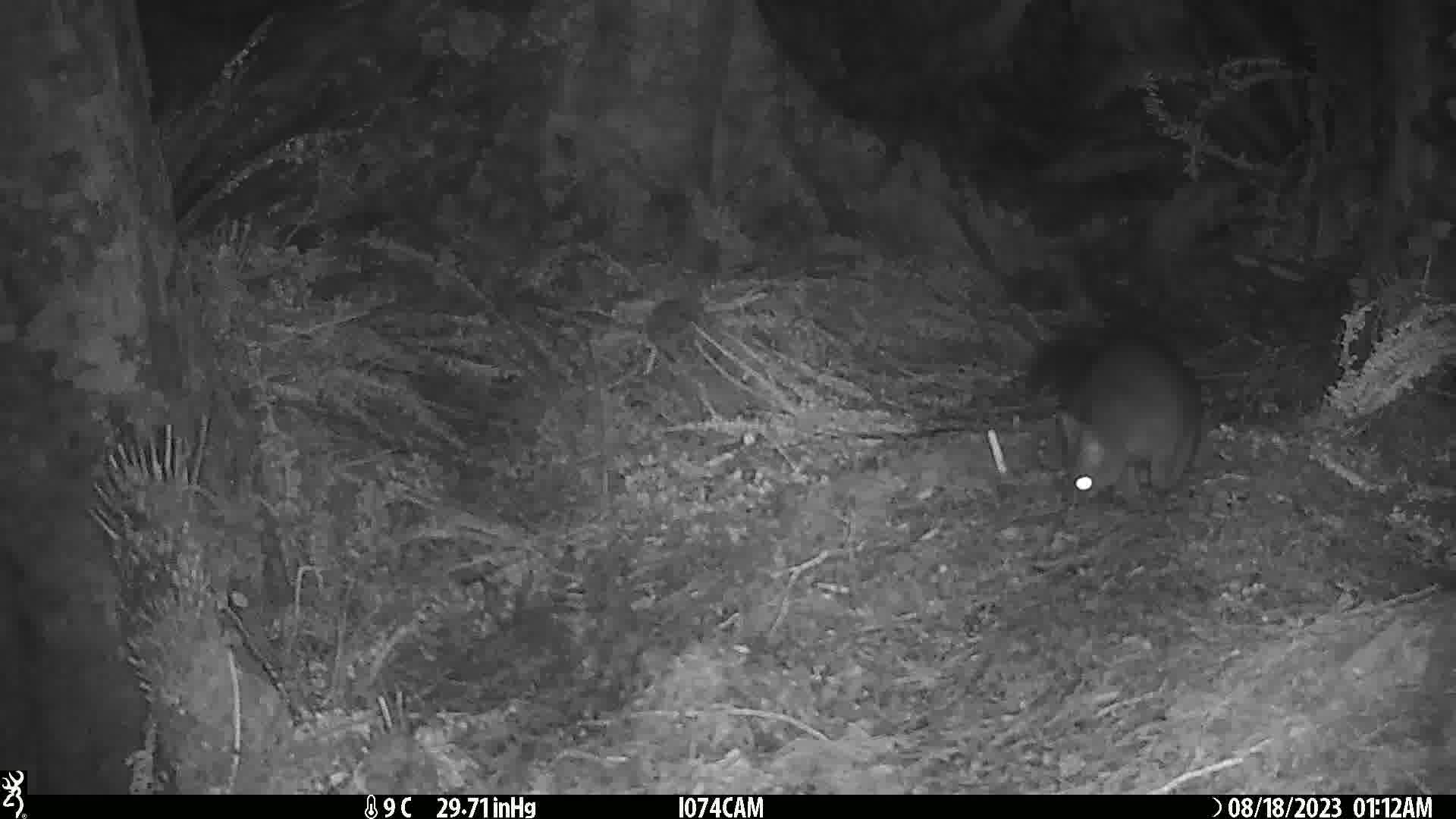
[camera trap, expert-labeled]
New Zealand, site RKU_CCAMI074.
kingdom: Animalia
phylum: Chordata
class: Mammalia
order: Diprotodontia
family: Phalangeridae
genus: Trichosurus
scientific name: Trichosurus vulpecula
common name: common brushtail possum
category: possum